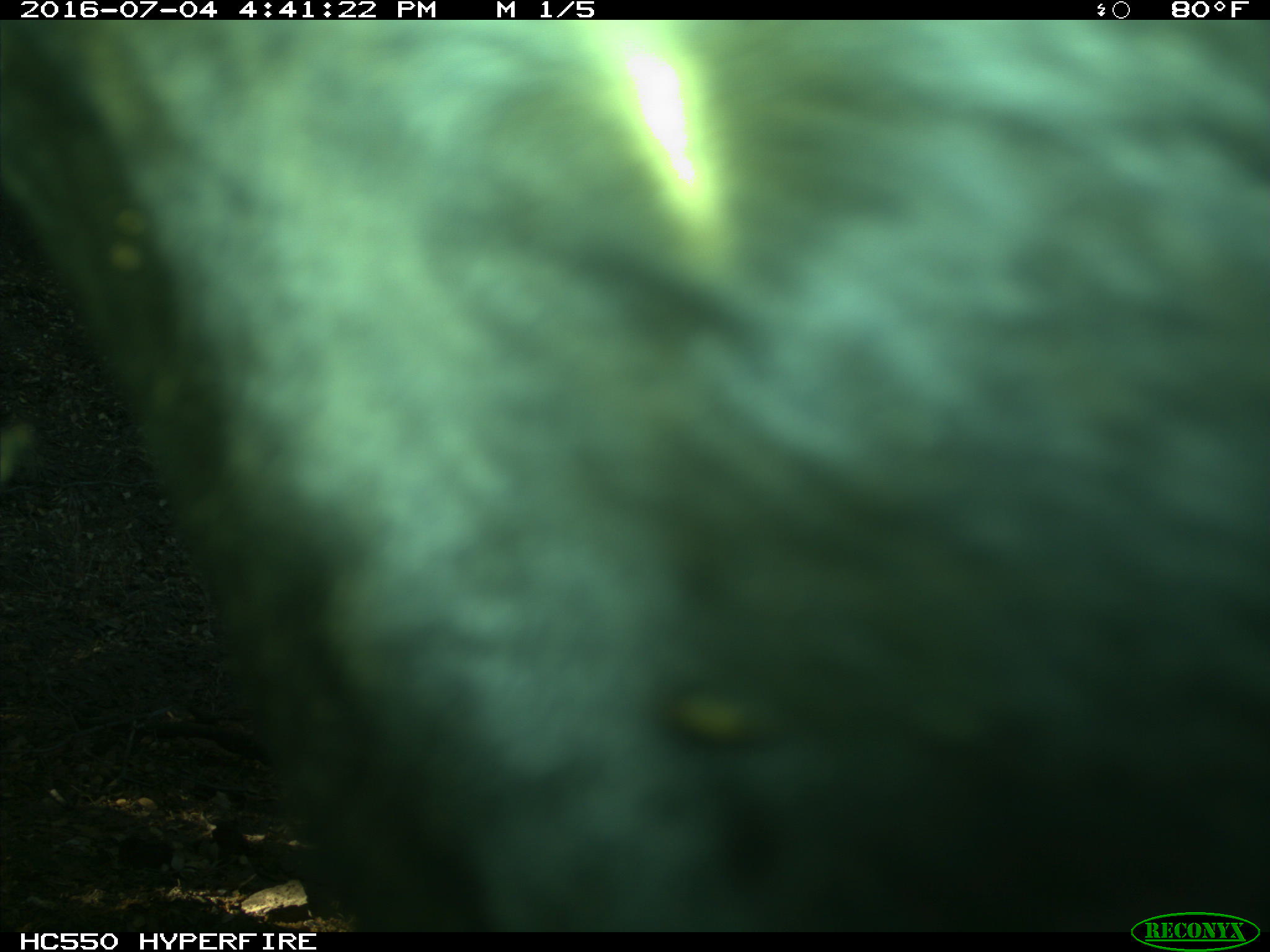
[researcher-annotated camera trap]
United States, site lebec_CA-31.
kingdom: Animalia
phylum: Chordata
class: Mammalia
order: Artiodactyla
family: Bovidae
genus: Bos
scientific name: Bos taurus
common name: domestic cow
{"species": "Bos taurus (domestic cow)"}